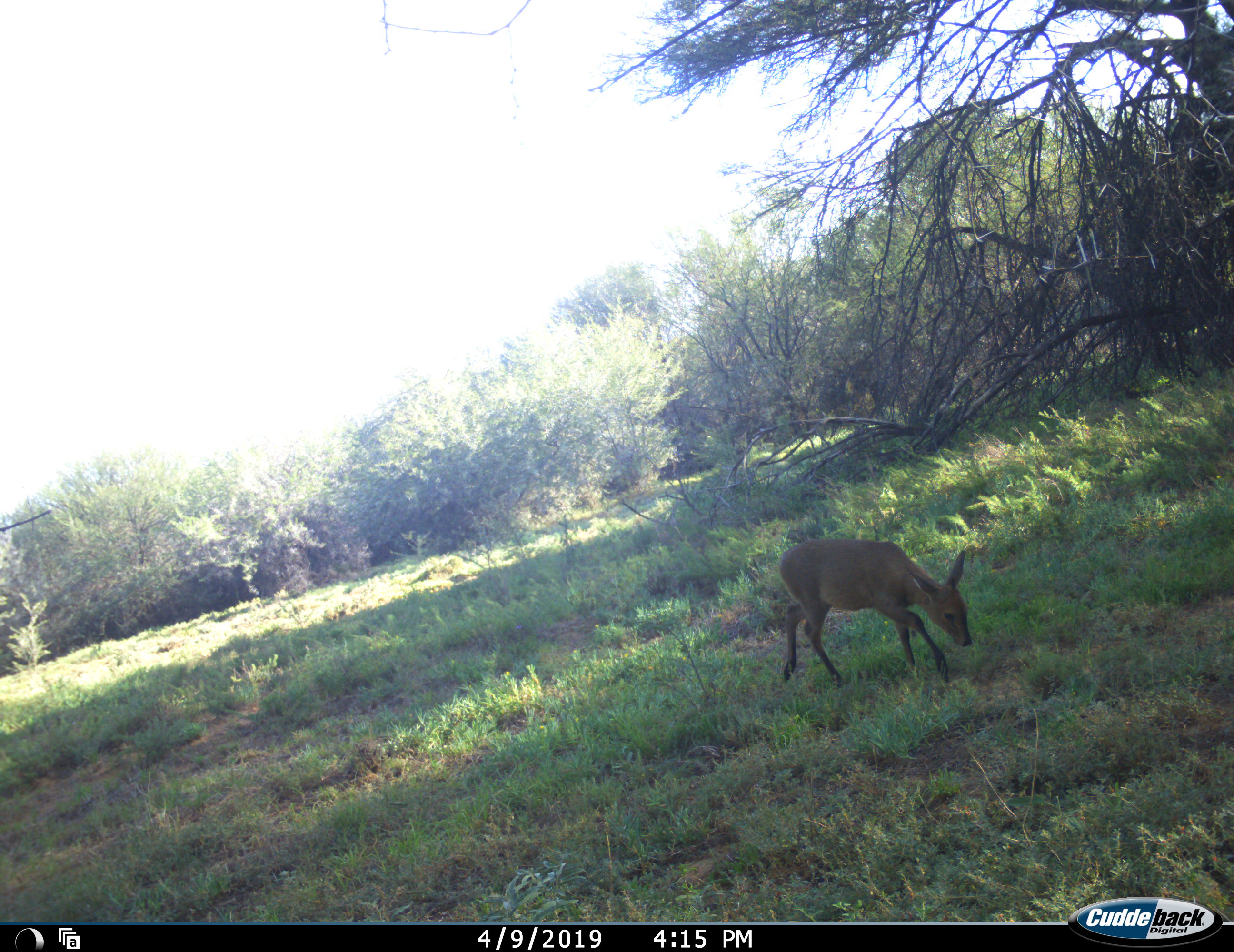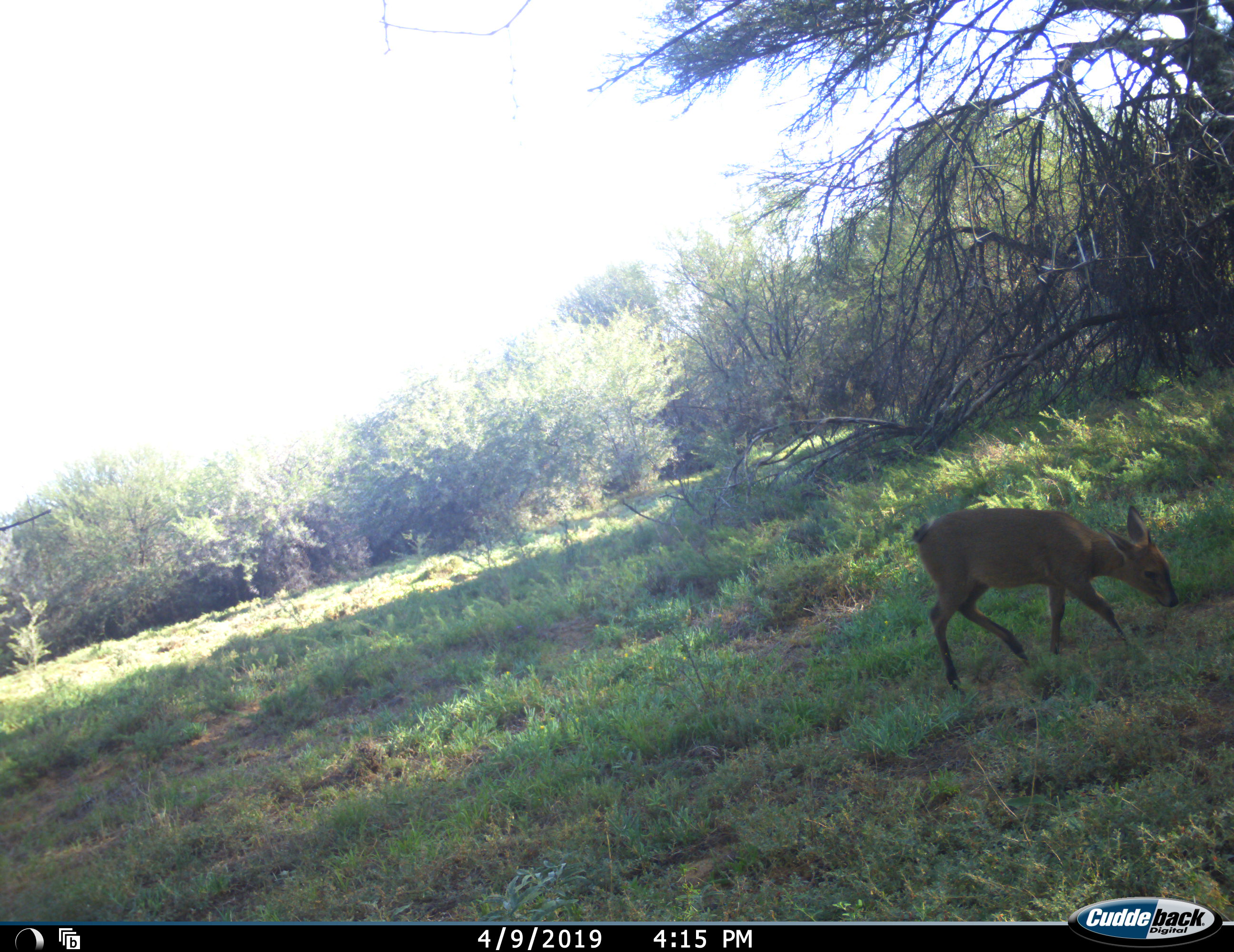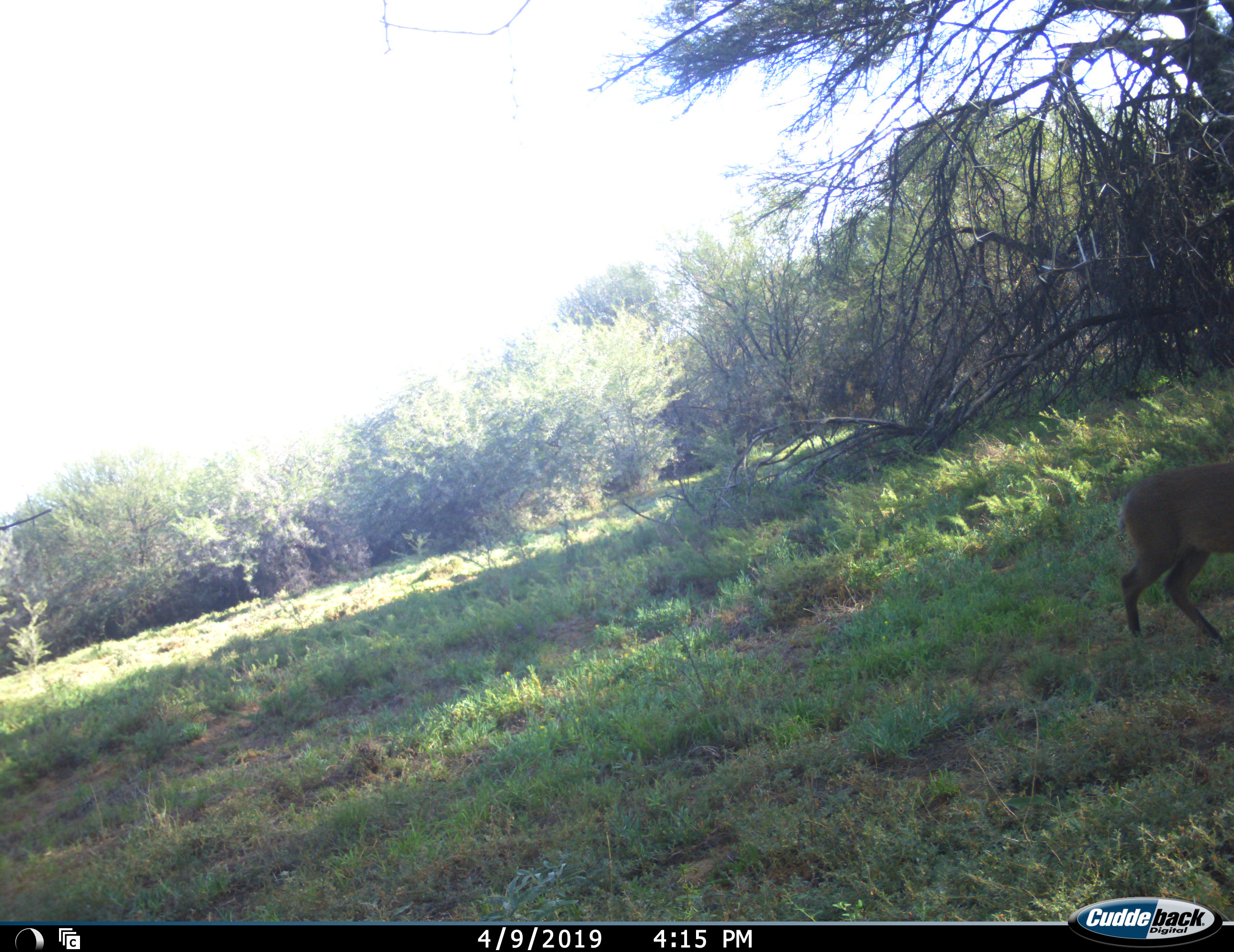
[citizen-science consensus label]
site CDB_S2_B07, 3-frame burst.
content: unidentified animal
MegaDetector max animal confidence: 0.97